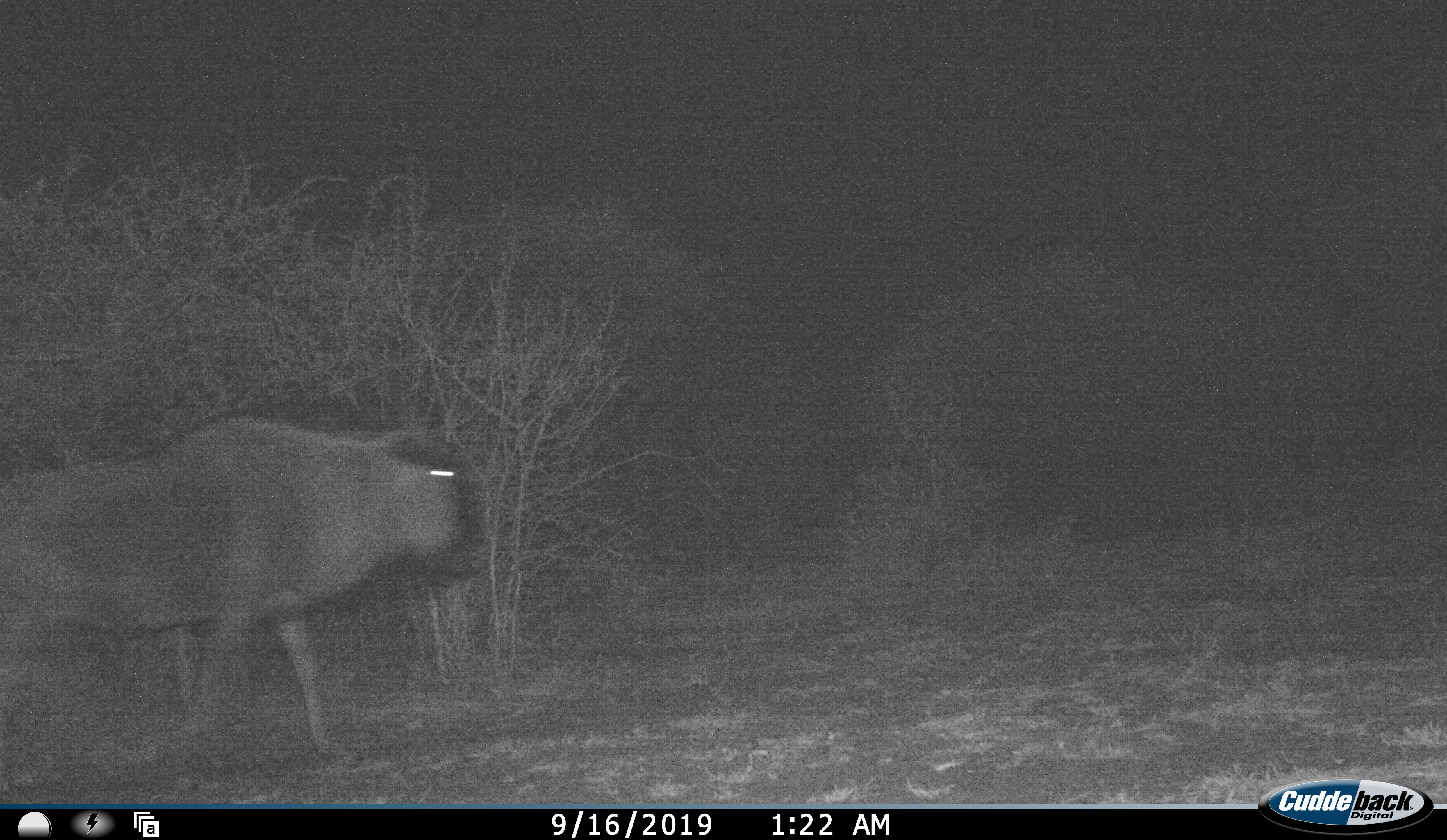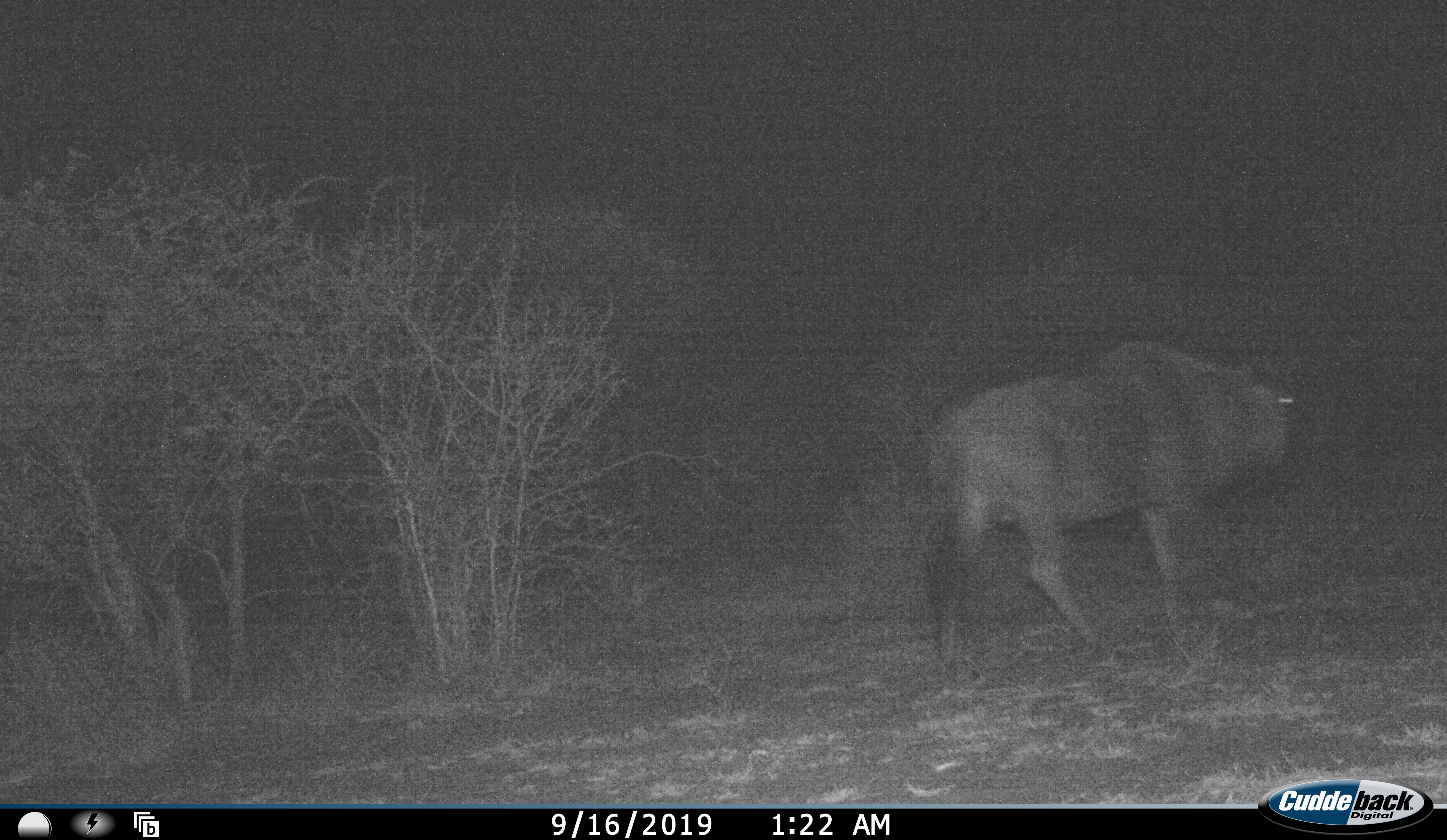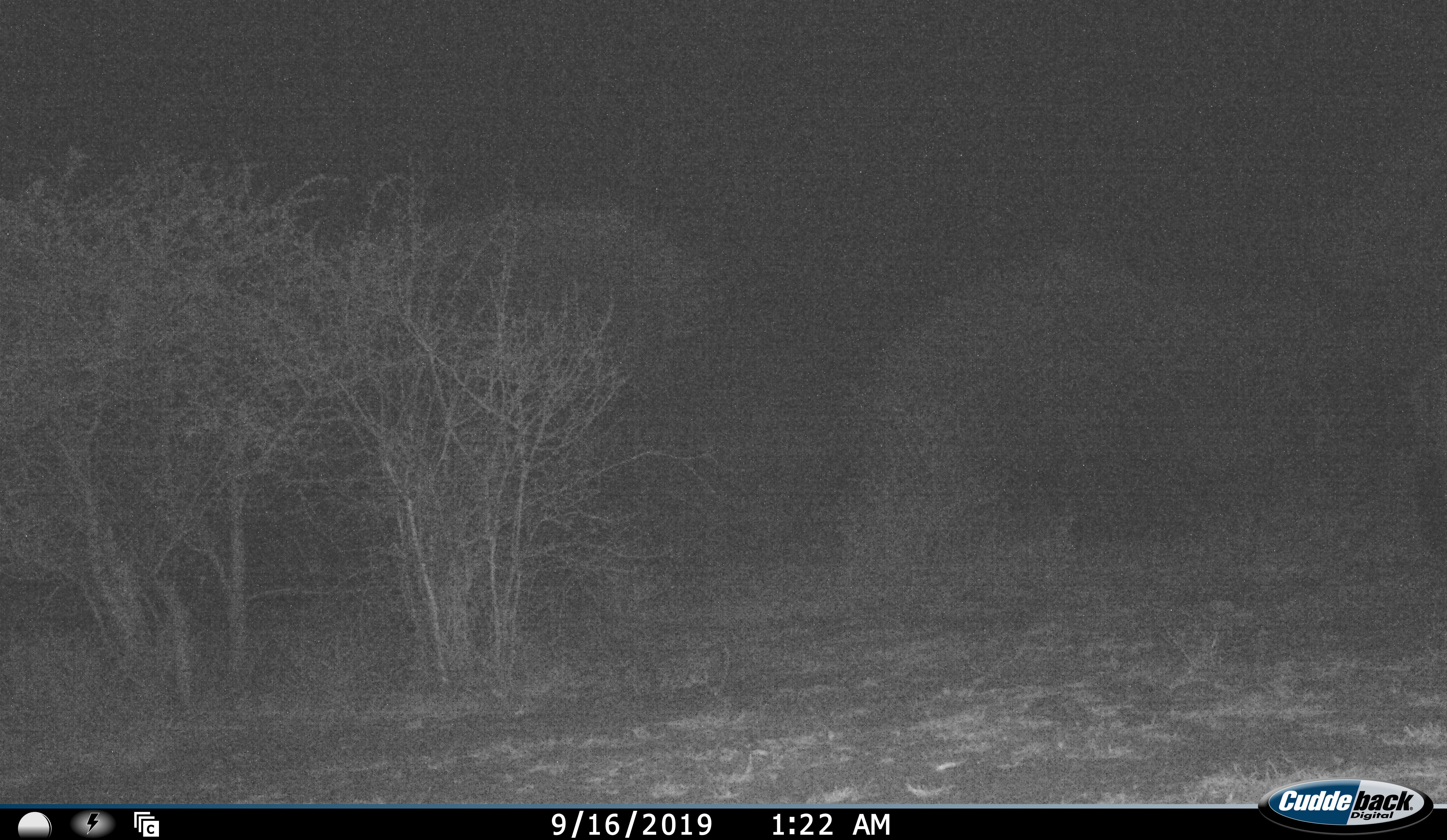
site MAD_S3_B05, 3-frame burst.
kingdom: Animalia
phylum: Chordata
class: Mammalia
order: Artiodactyla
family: Bovidae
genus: Connochaetes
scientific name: Connochaetes taurinus taurinus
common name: blue wildebeest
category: wildebeestblue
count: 1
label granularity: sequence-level